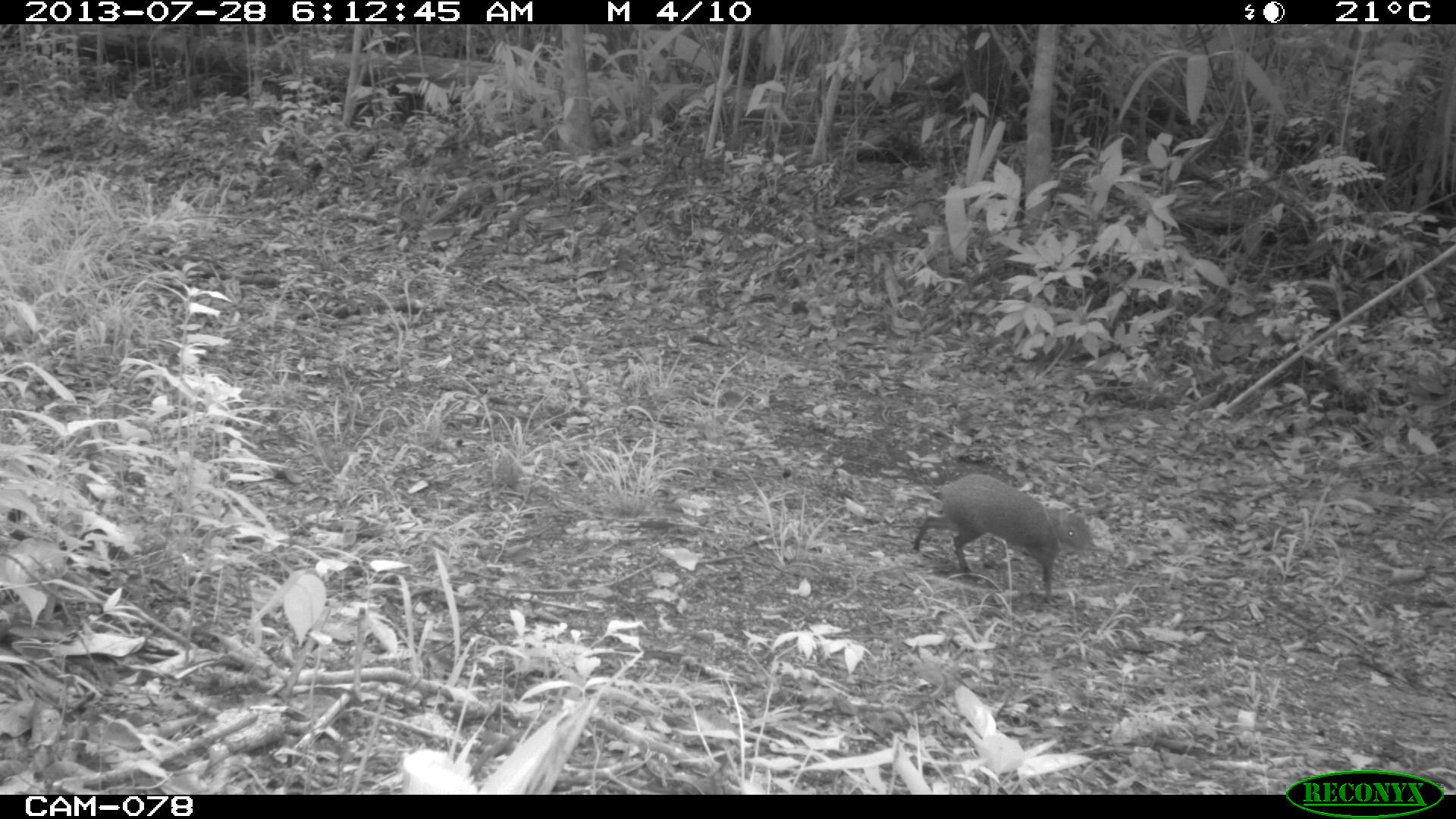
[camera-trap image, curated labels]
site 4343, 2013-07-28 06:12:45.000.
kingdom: Animalia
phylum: Chordata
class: Mammalia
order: Rodentia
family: Dasyproctidae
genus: Dasyprocta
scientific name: Dasyprocta punctata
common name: central american agouti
Dasyprocta punctata (central american agouti), count 1.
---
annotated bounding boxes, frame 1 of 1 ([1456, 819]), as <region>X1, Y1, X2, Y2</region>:
dasyprocta punctata: <region>911, 473, 1097, 600</region>